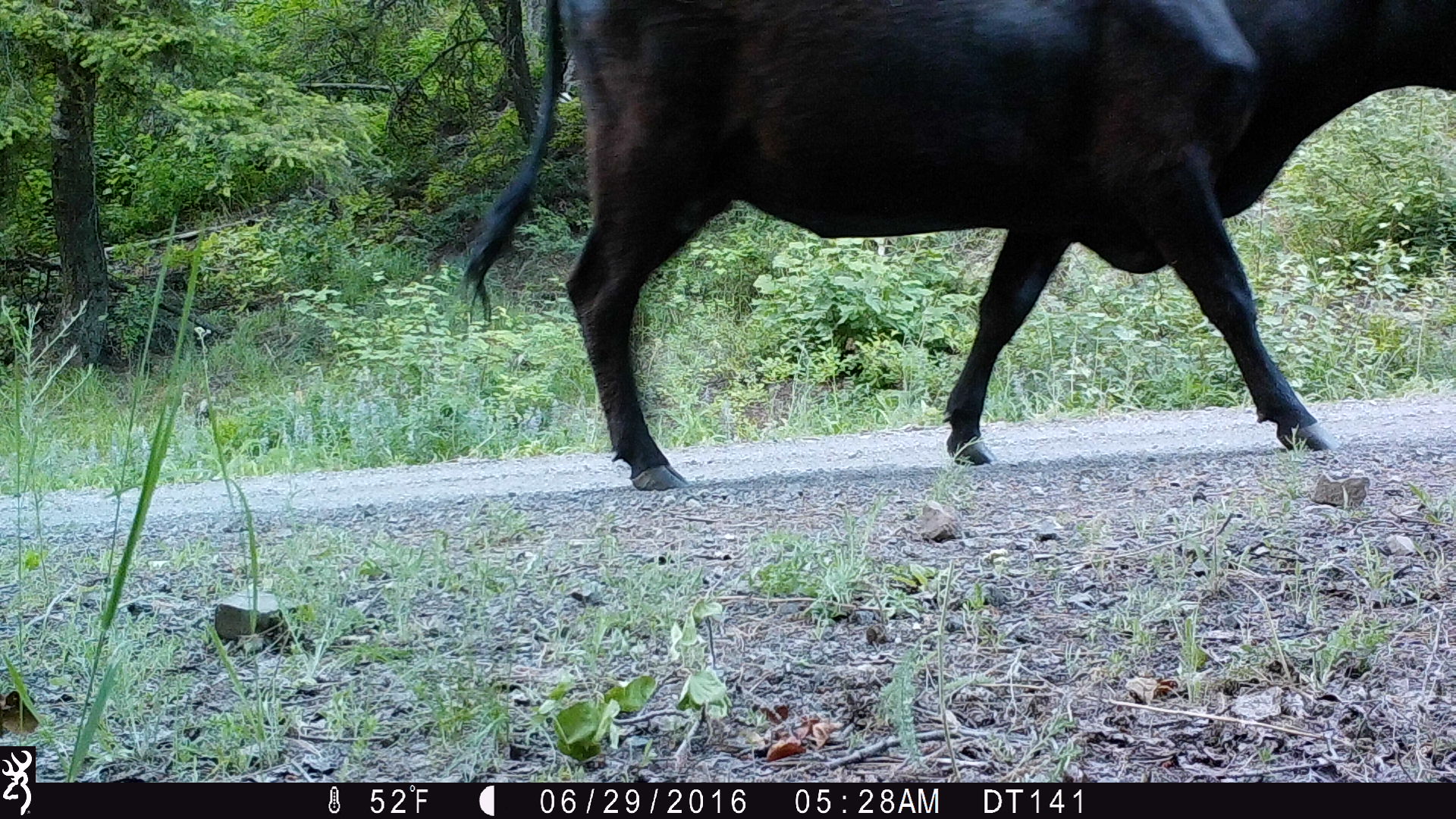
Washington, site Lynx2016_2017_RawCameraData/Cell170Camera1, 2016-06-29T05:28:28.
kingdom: Animalia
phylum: Chordata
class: Mammalia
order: Artiodactyla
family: Bovidae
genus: Bos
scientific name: Bos taurus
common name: domestic cattle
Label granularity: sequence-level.